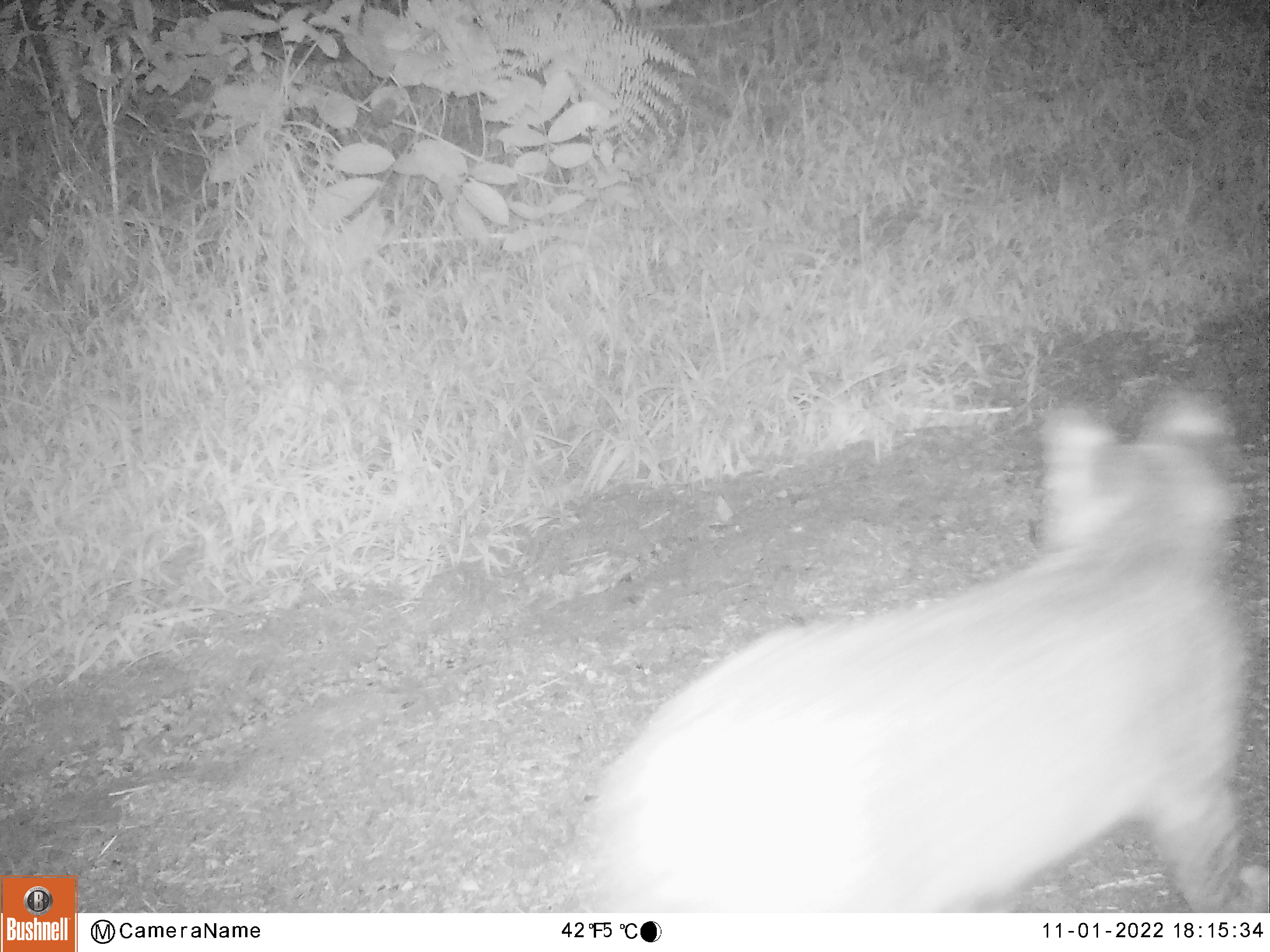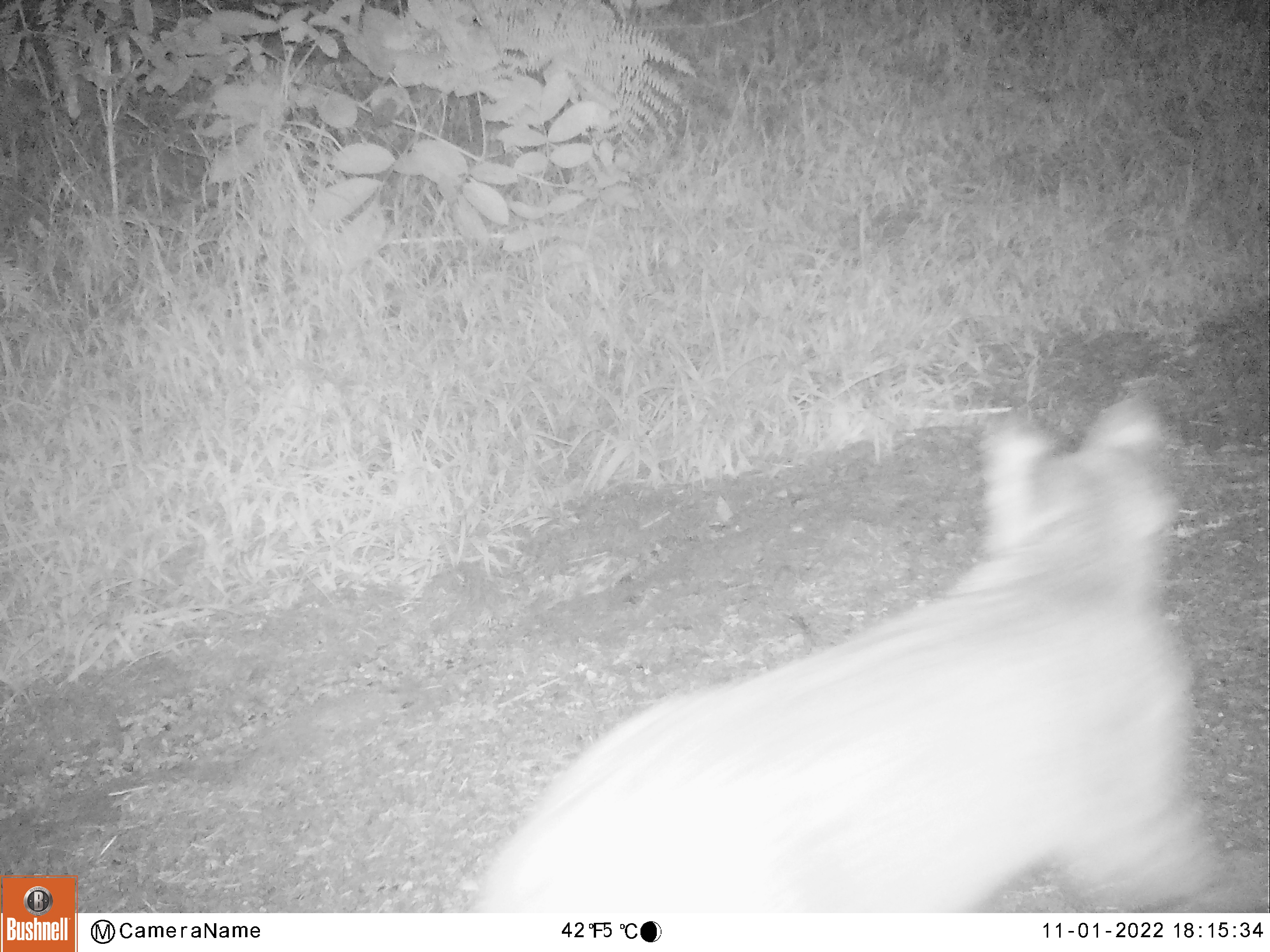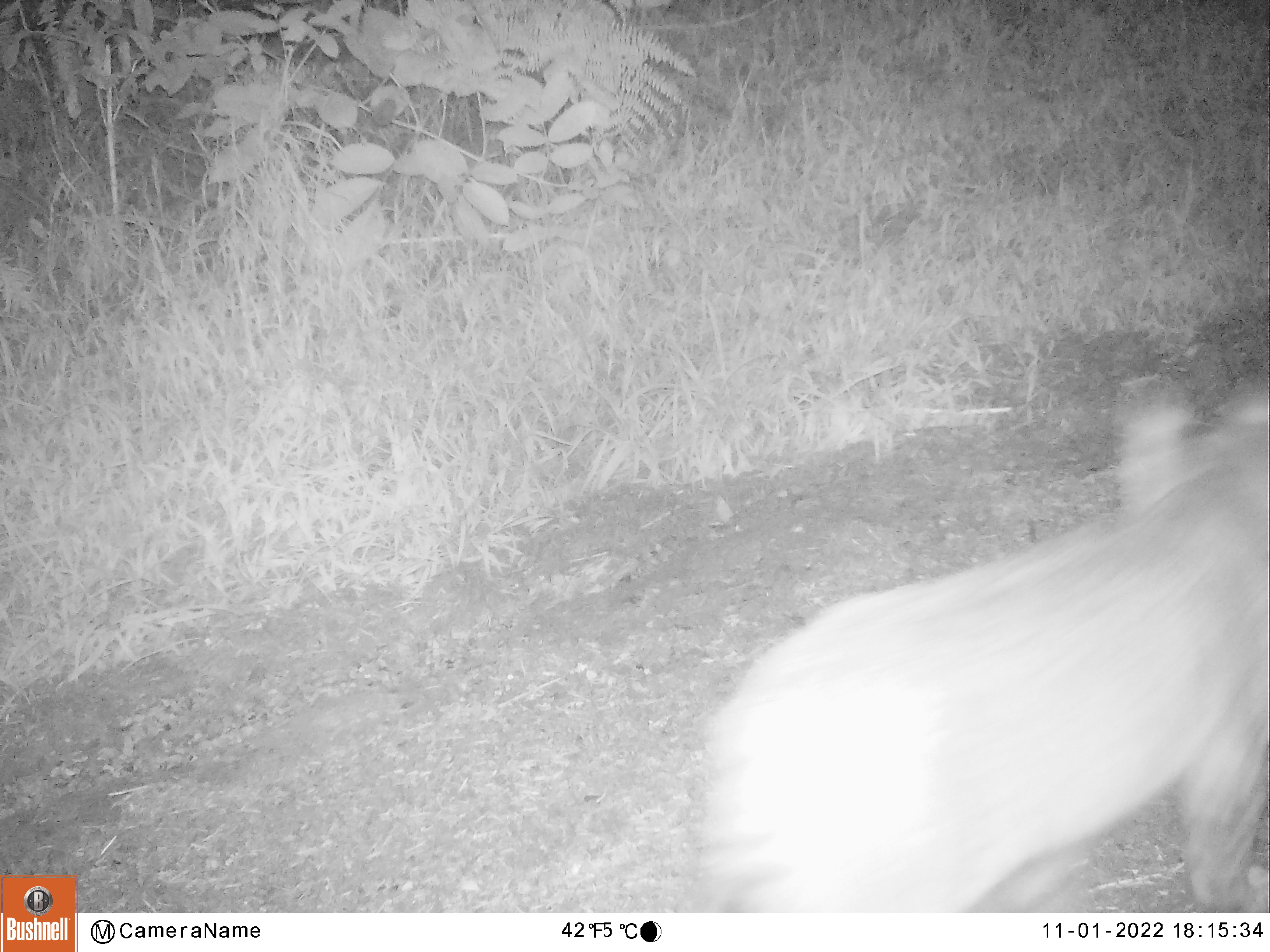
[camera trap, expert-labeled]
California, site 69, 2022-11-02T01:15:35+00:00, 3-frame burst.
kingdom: Animalia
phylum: Chordata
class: Mammalia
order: Carnivora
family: Felidae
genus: Lynx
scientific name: Lynx rufus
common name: bobcat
Bobcat (Lynx rufus).